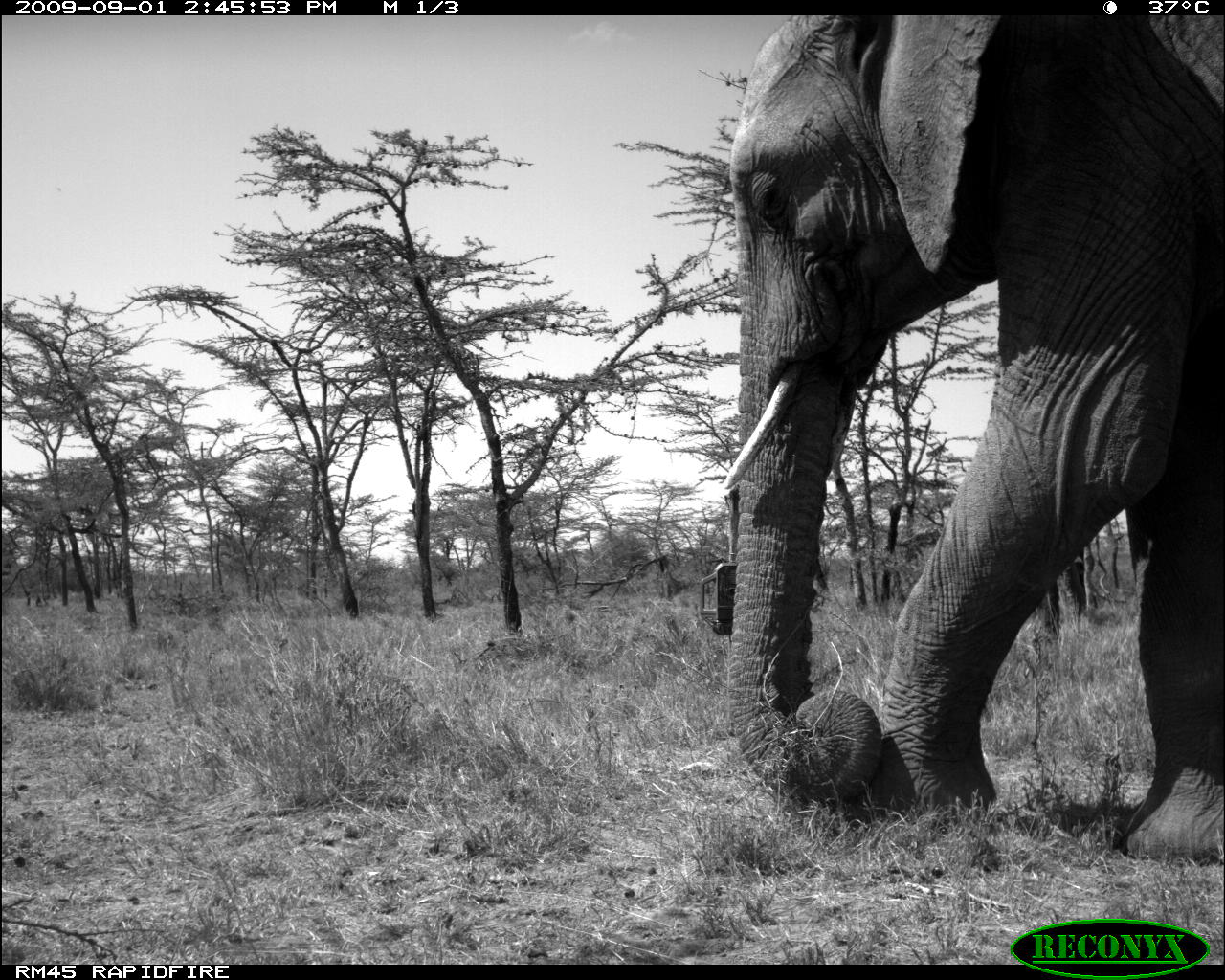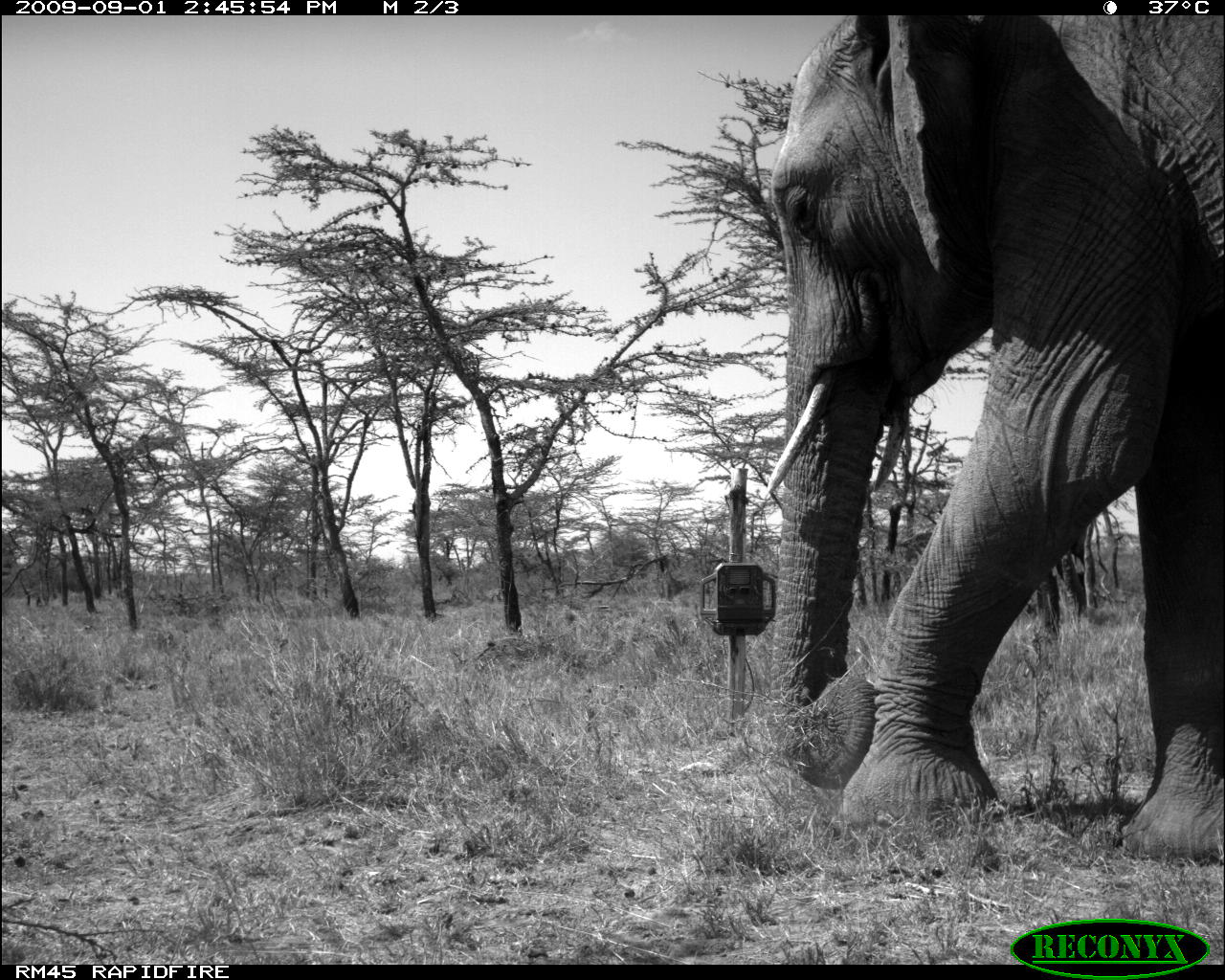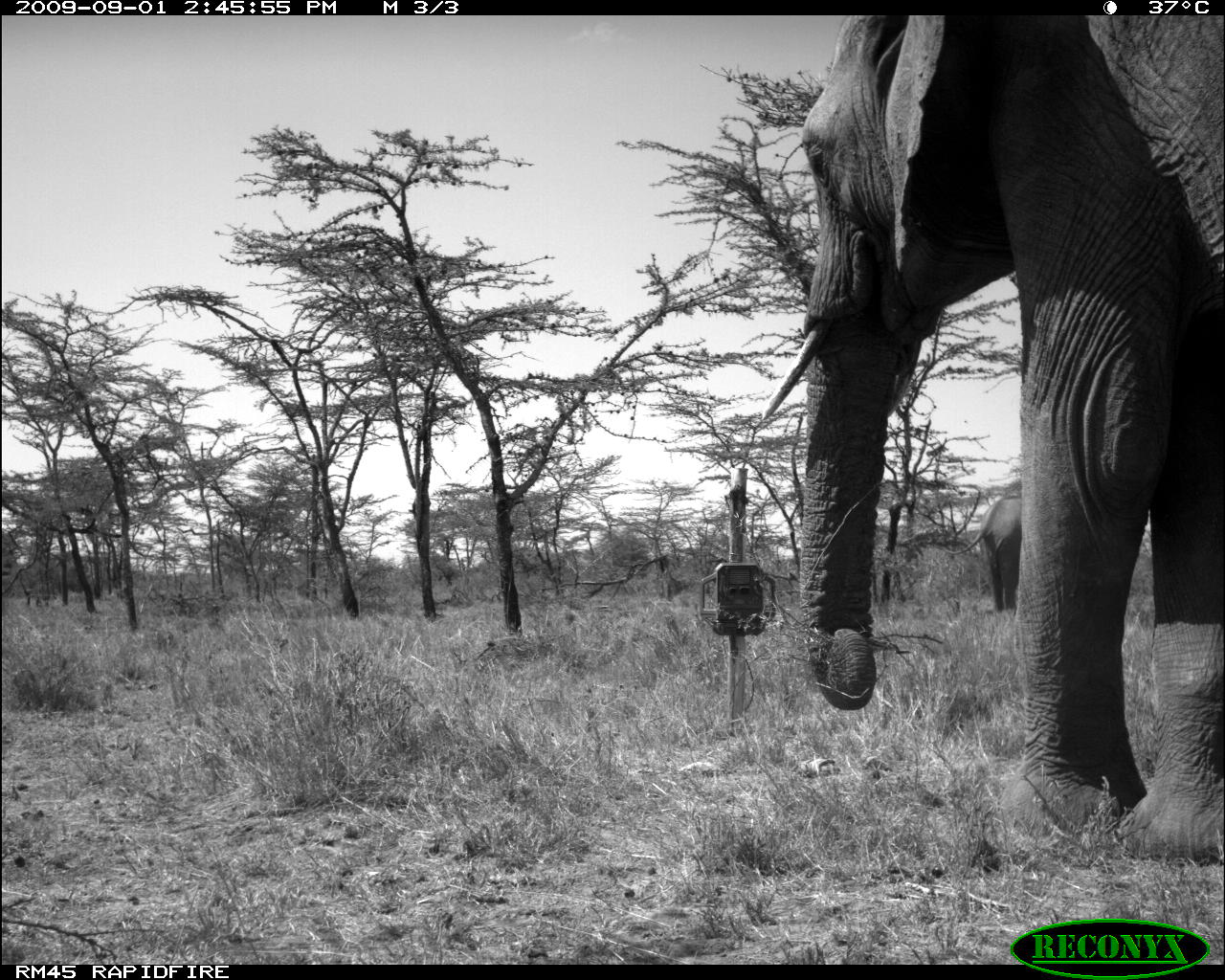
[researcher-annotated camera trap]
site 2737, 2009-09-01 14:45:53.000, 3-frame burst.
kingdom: Animalia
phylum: Chordata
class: Mammalia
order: Proboscidea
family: Elephantidae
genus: Loxodonta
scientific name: Loxodonta africana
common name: african bush elephant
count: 2